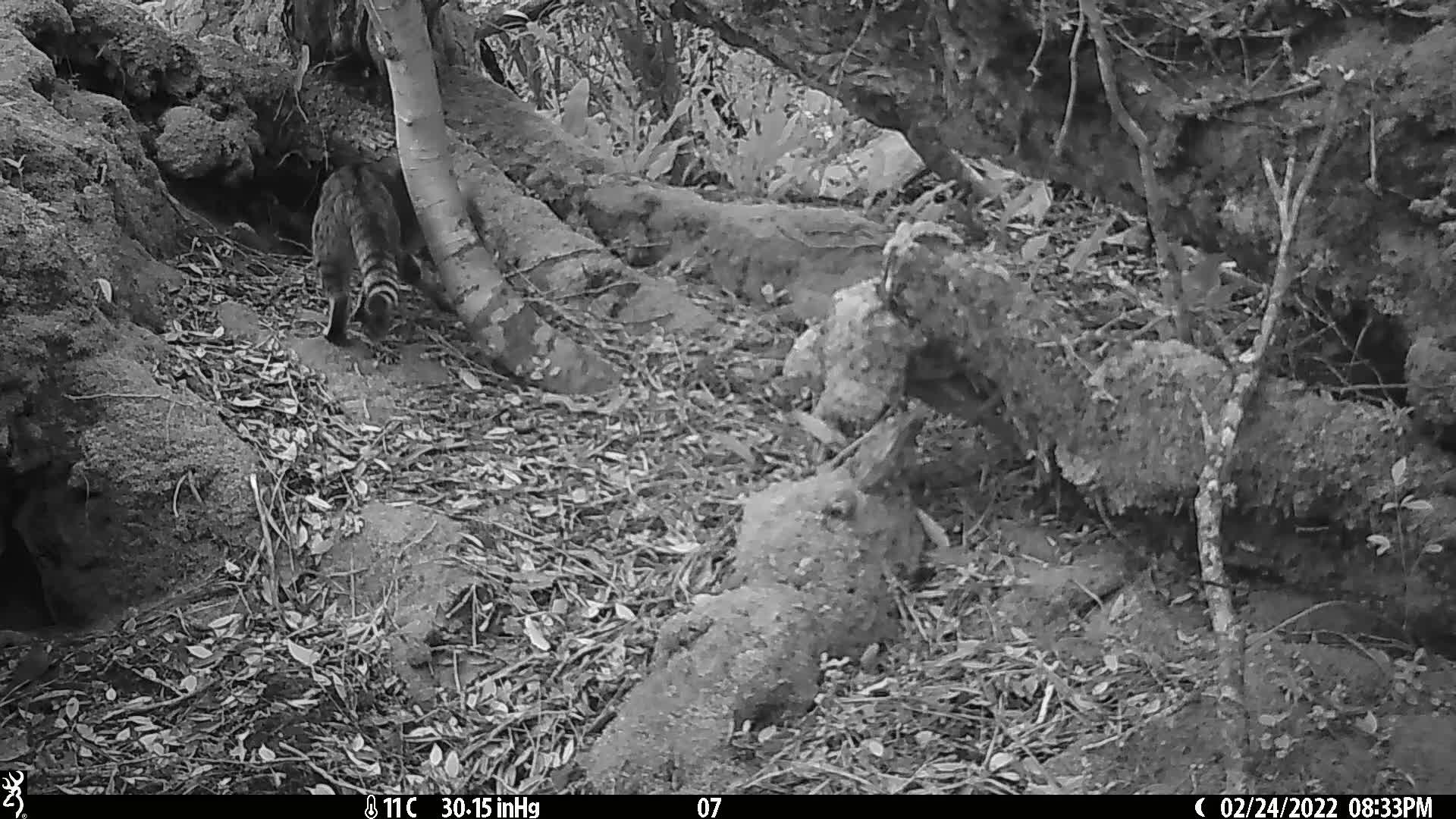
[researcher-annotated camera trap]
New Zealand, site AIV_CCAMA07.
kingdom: Animalia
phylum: Chordata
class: Mammalia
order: Carnivora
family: Felidae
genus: Felis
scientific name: Felis catus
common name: domestic cat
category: cat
Cat (domestic cat) (Felis catus).